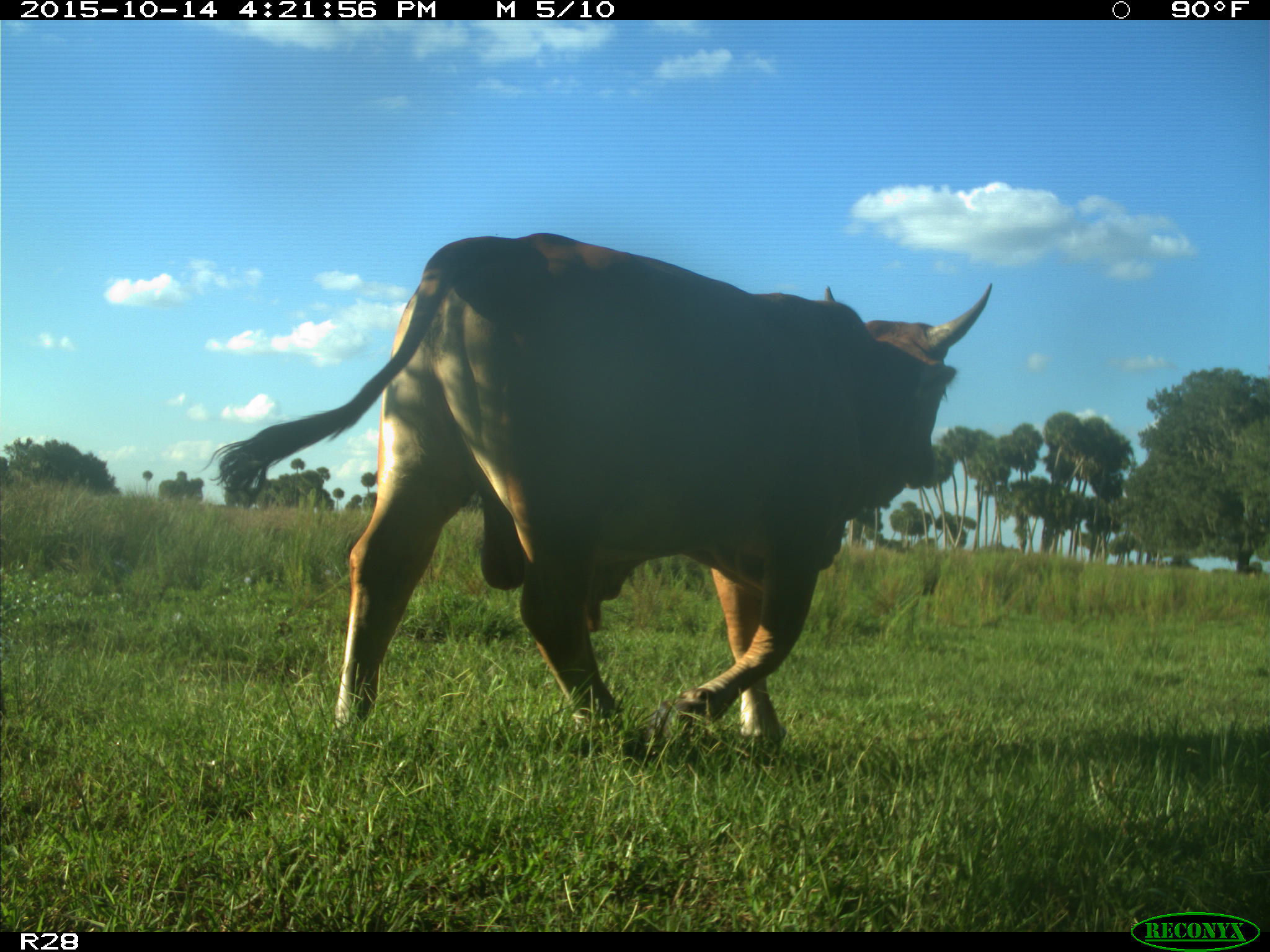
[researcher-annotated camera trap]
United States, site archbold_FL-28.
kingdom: Animalia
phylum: Chordata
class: Mammalia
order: Artiodactyla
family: Bovidae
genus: Bos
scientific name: Bos taurus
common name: domestic cow